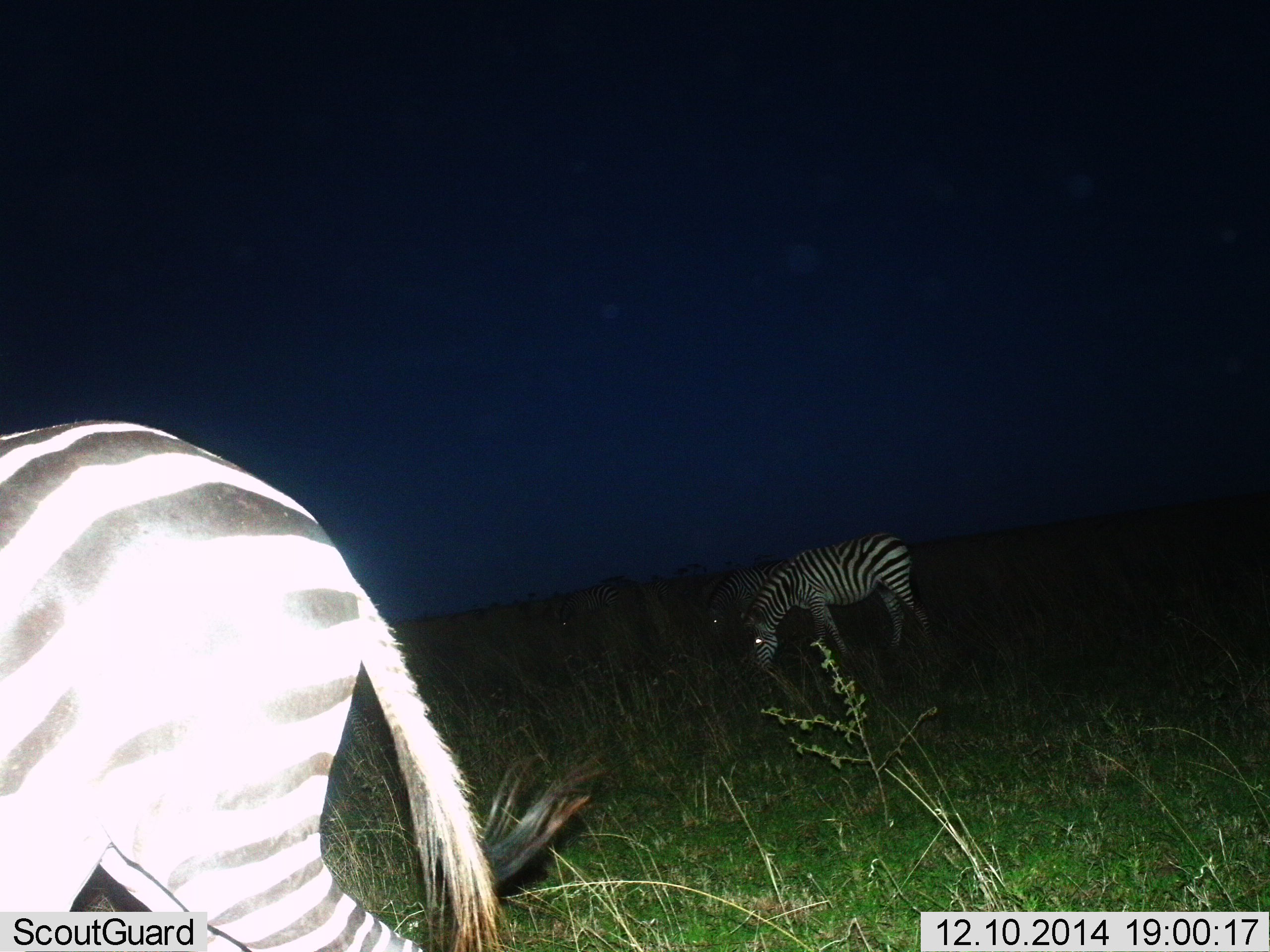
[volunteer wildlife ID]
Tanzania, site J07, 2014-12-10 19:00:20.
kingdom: Animalia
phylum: Chordata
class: Mammalia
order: Perissodactyla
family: Equidae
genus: Equus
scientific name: Equus quagga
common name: plains zebra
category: zebra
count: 3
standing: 10%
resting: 0%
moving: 10%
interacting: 0%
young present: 0%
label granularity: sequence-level